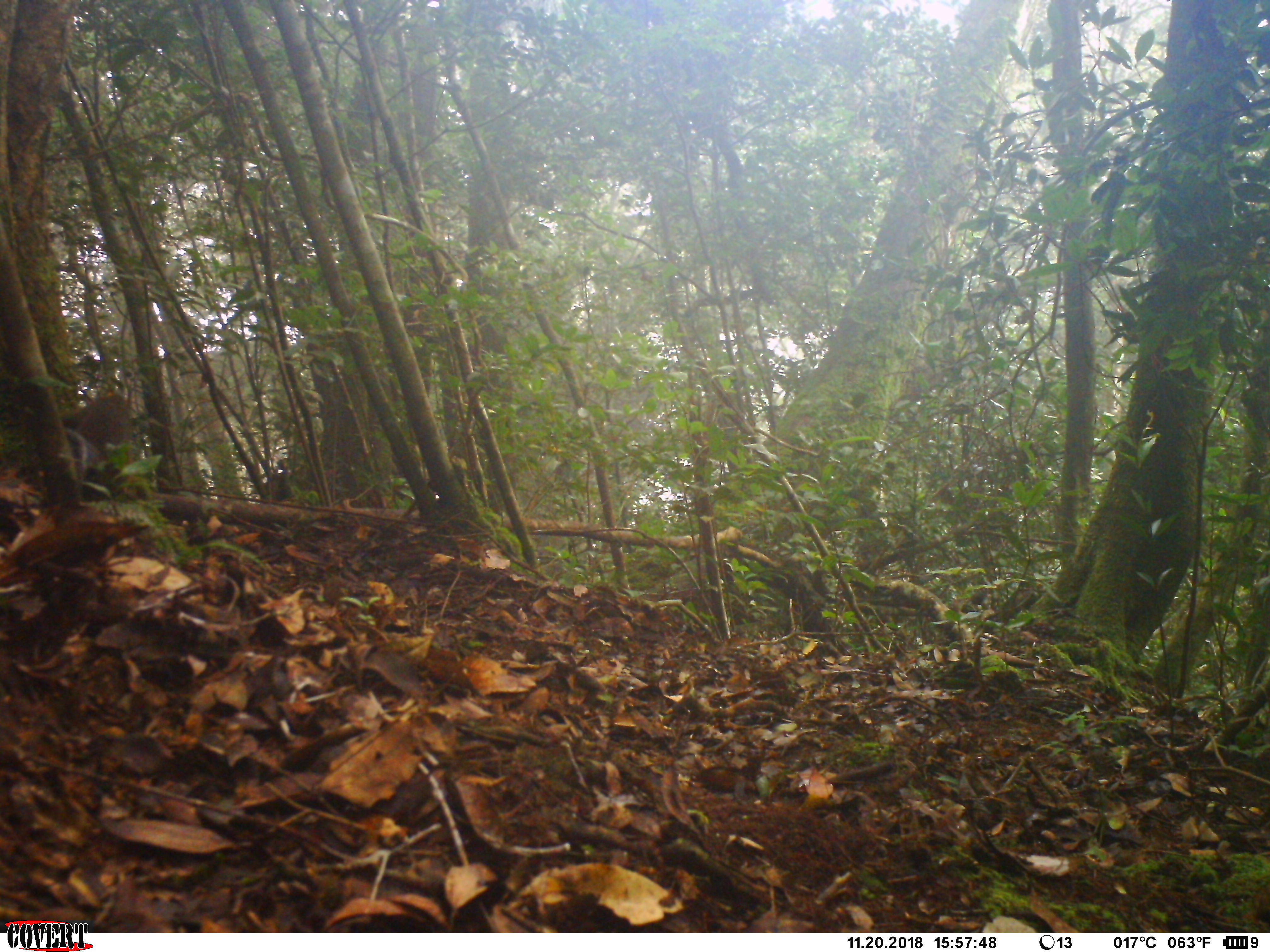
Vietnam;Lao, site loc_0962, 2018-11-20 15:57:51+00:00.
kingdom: Animalia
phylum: Chordata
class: Mammalia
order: Rodentia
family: Sciuridae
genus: Dremomys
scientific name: Dremomys rufigenis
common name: red-cheeked squirrel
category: red cheeked squirrel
Red cheeked squirrel (red-cheeked squirrel) (Dremomys rufigenis). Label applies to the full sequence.